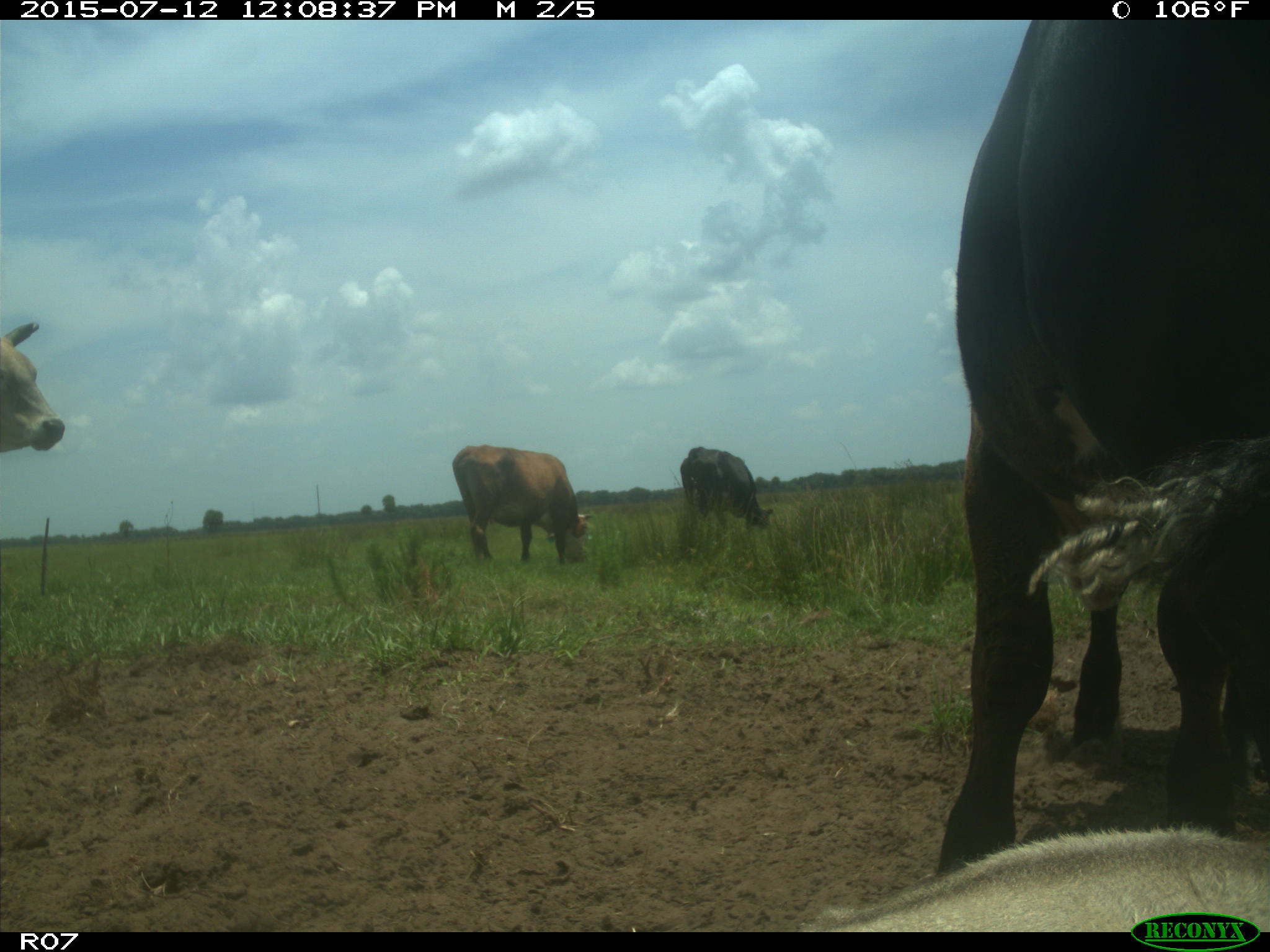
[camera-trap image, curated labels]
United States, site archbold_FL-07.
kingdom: Animalia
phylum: Chordata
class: Mammalia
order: Artiodactyla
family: Bovidae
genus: Bos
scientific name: Bos taurus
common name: domestic cow